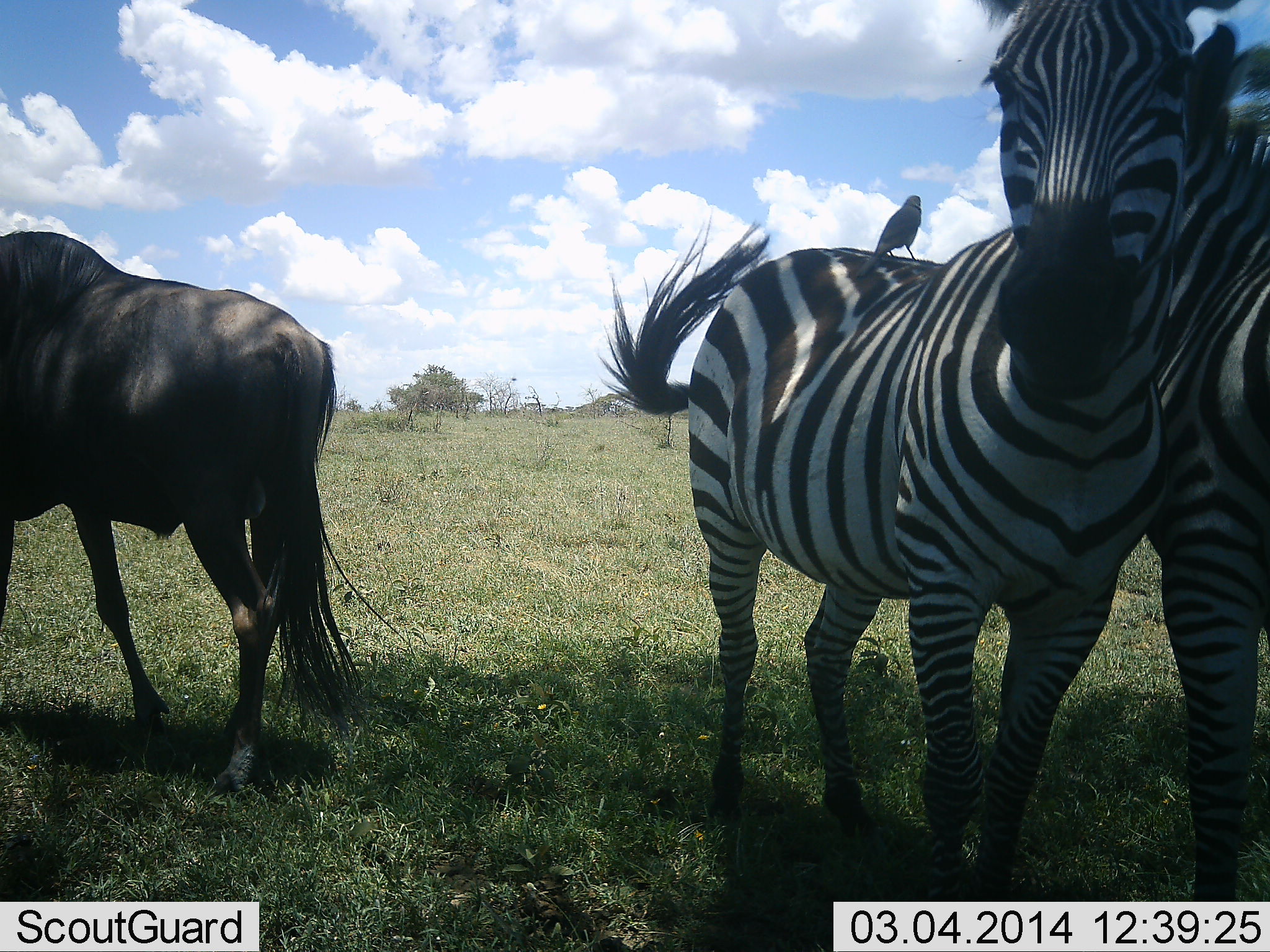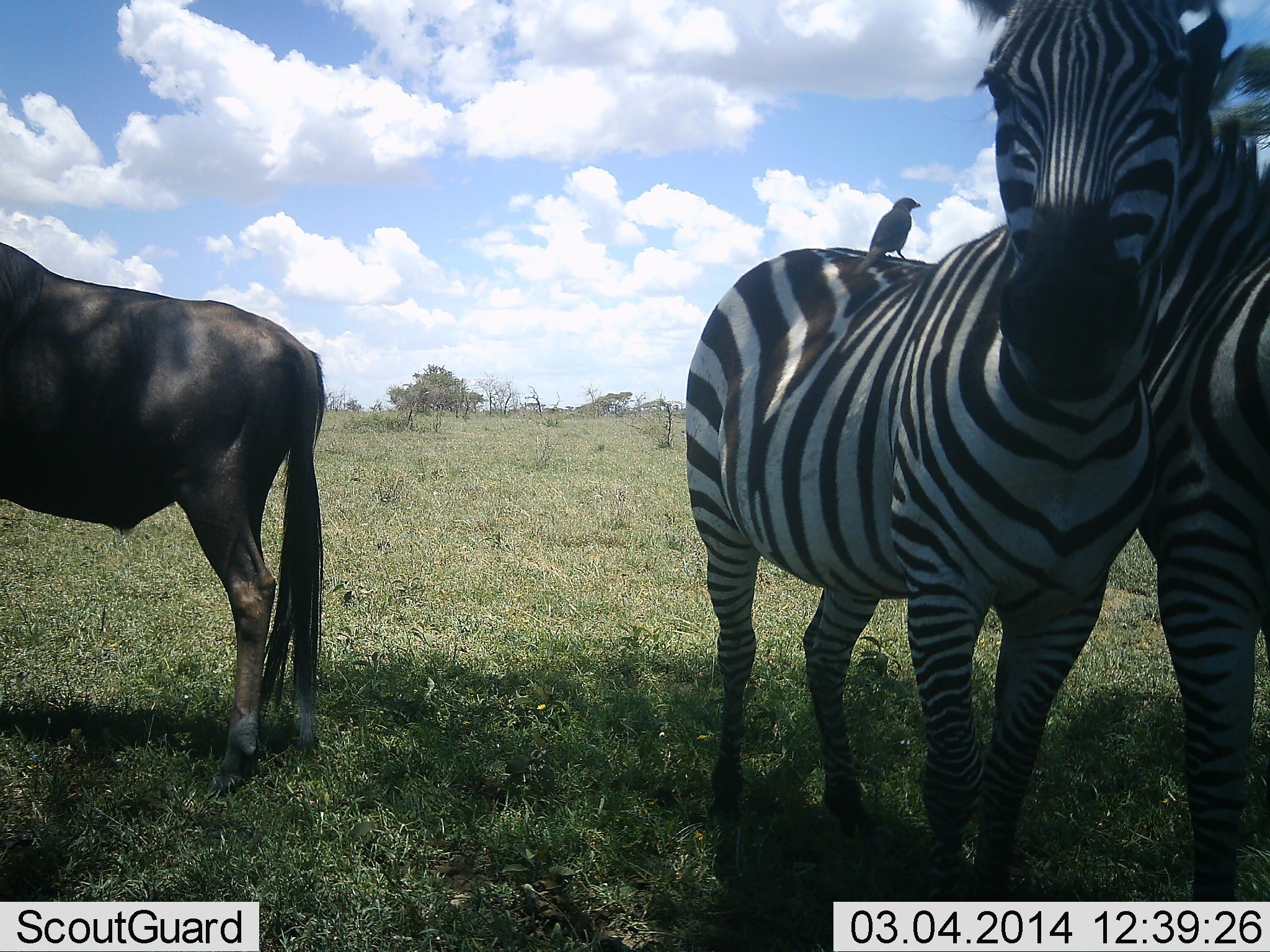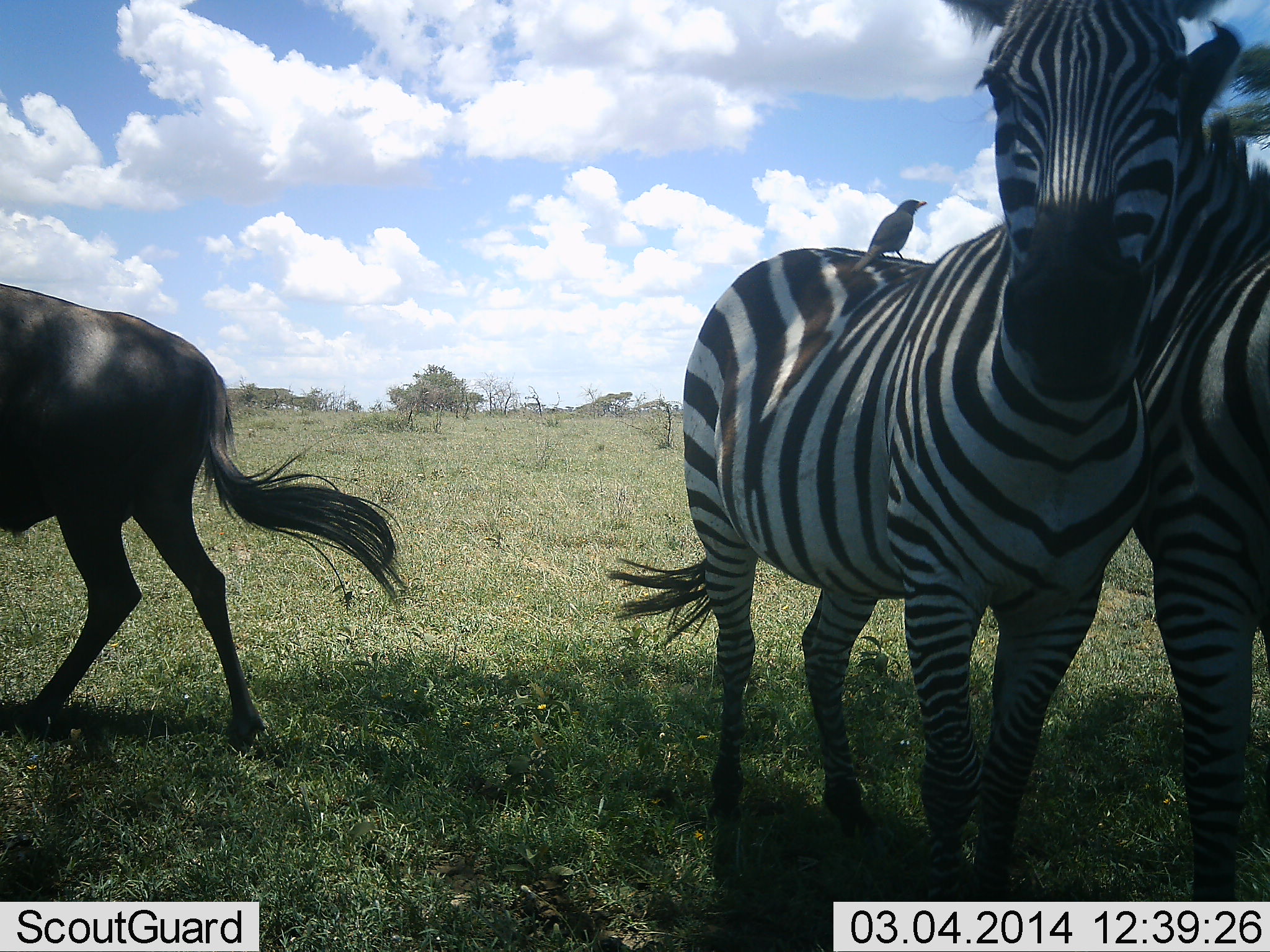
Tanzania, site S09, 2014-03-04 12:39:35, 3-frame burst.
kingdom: Animalia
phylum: Chordata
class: Aves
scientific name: Aves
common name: bird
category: otherbird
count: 1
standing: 61%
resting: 31%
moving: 2%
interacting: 14%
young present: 0%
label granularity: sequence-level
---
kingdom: Animalia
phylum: Chordata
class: Mammalia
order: Artiodactyla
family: Bovidae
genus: Connochaetes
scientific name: Connochaetes taurinus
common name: blue wildebeest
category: wildebeest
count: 1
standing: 75%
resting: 3%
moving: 25%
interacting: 0%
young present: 0%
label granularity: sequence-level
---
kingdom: Animalia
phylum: Chordata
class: Mammalia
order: Perissodactyla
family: Equidae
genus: Equus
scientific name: Equus quagga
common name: plains zebra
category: zebra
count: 2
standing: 89%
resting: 10%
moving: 1%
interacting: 24%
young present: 0%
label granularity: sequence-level